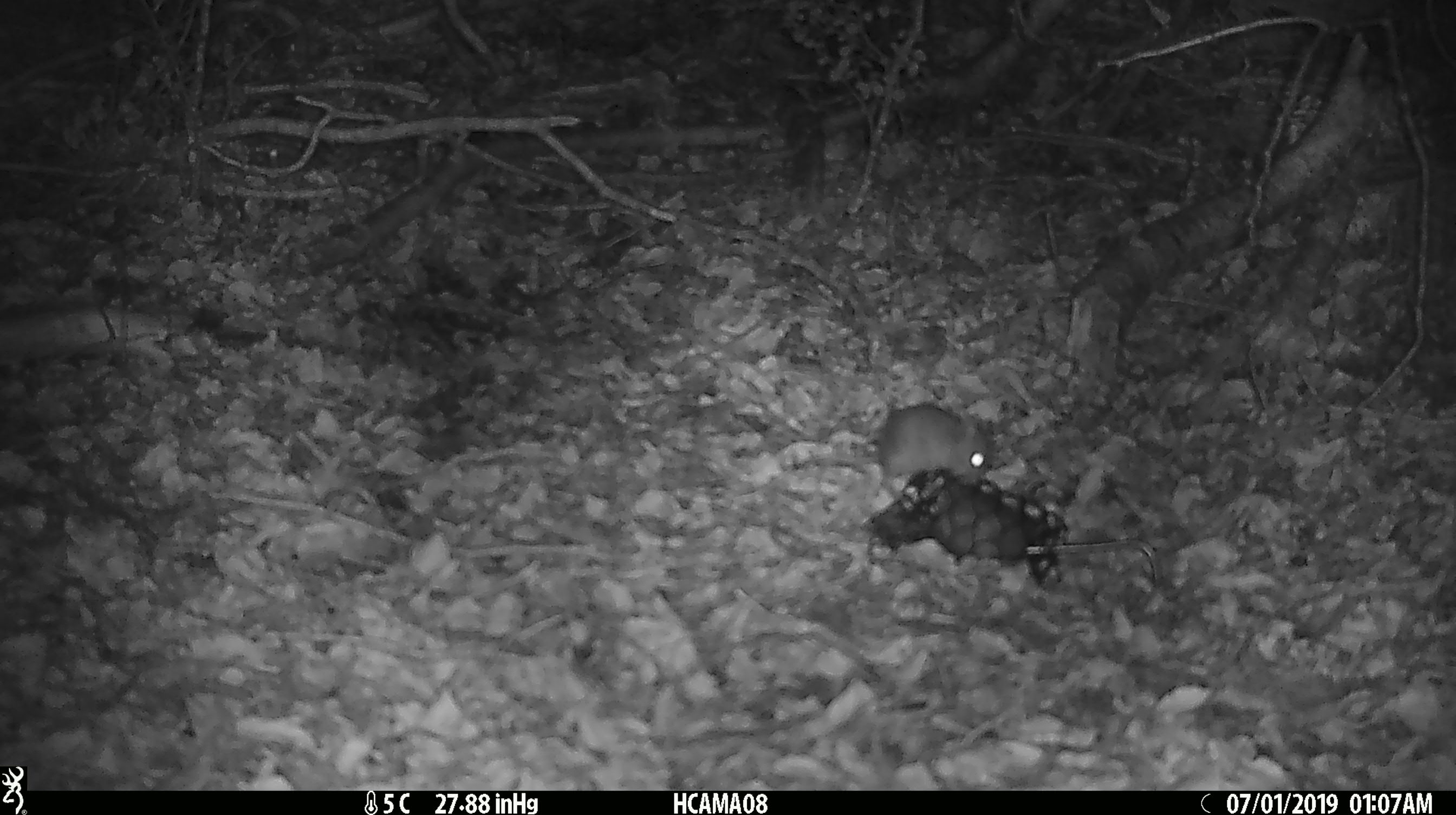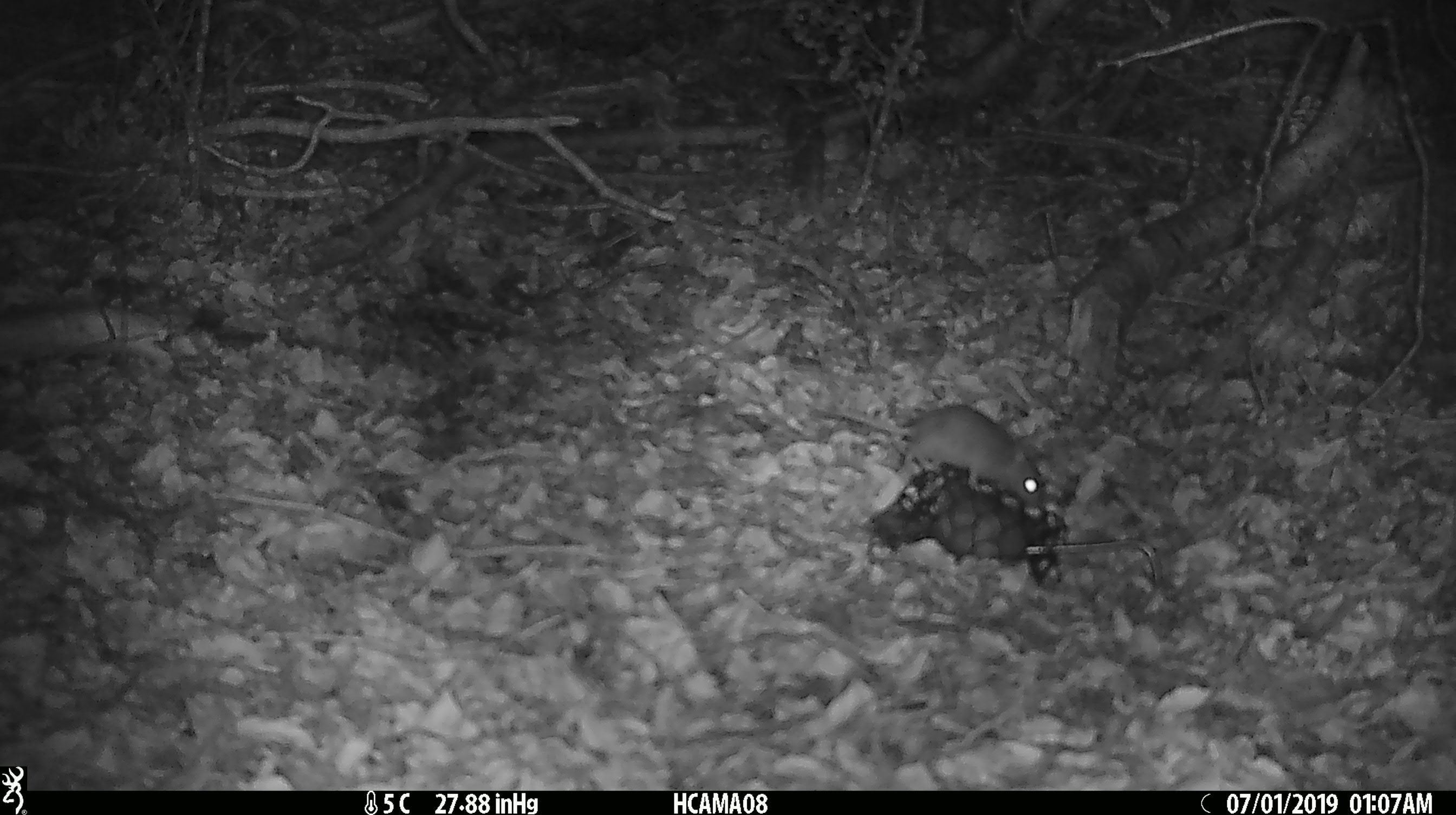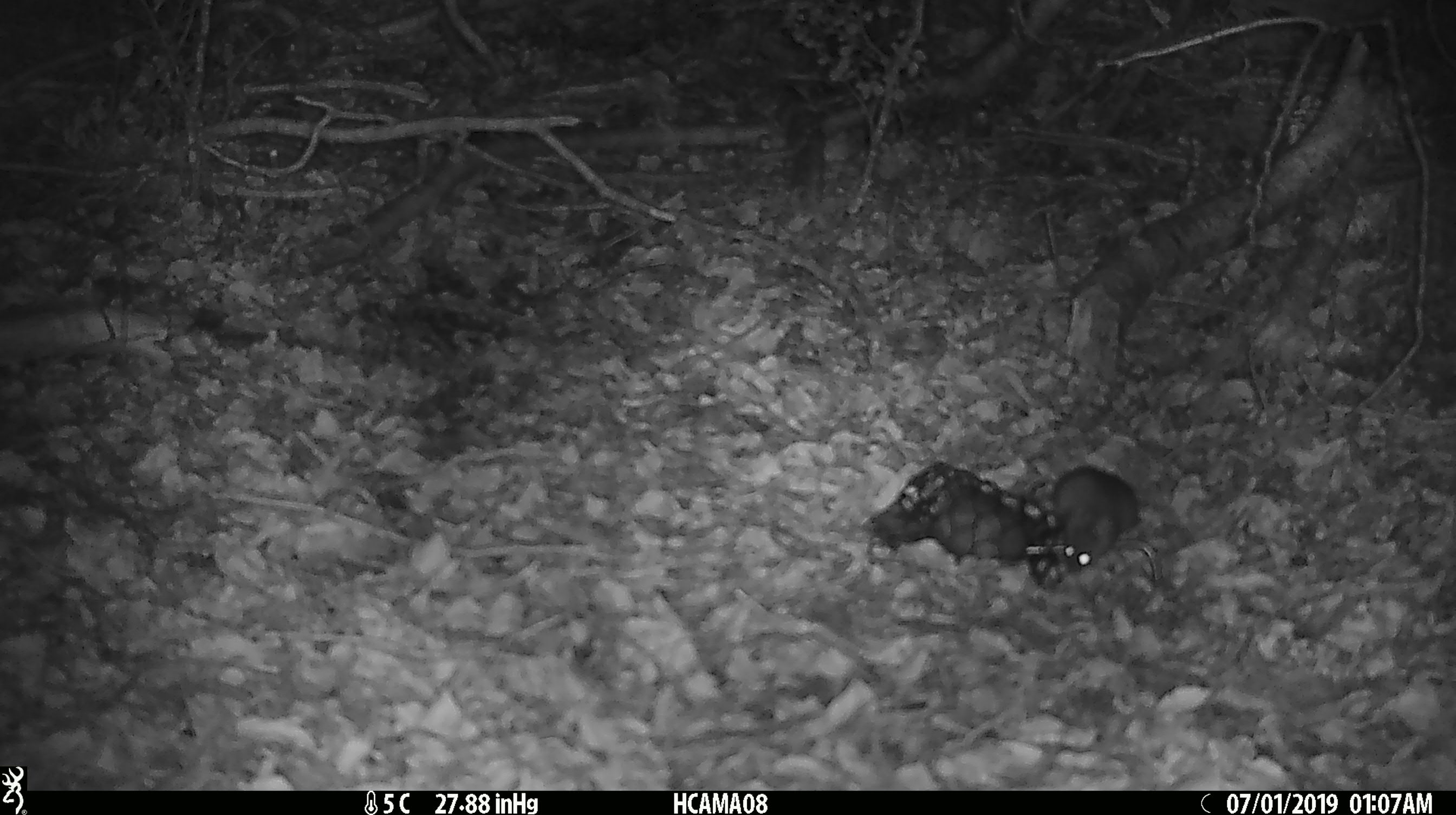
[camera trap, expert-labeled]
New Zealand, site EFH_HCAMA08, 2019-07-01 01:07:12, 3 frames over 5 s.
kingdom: Animalia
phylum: Chordata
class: Mammalia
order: Rodentia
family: Muridae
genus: Mus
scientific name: Mus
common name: mouse